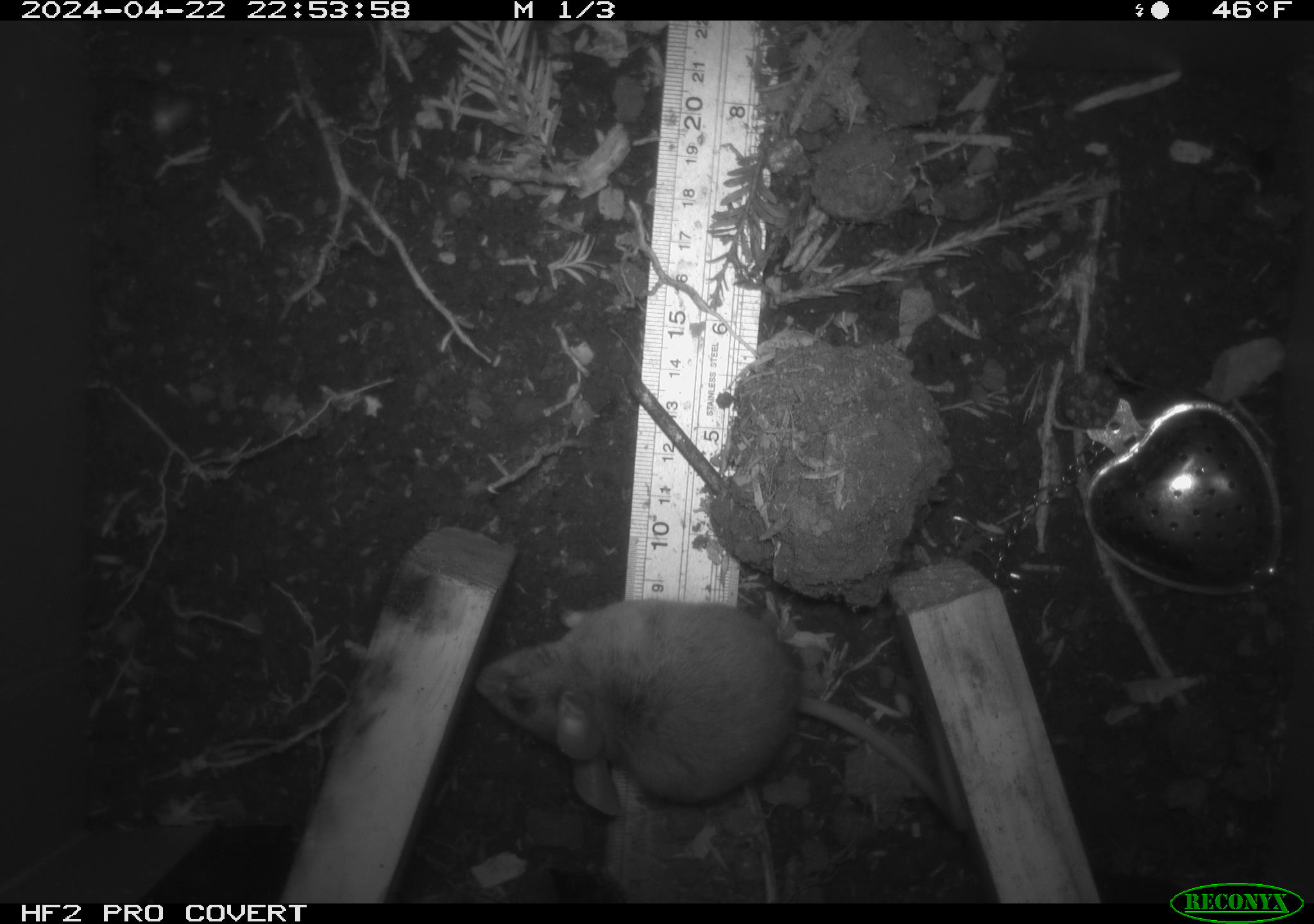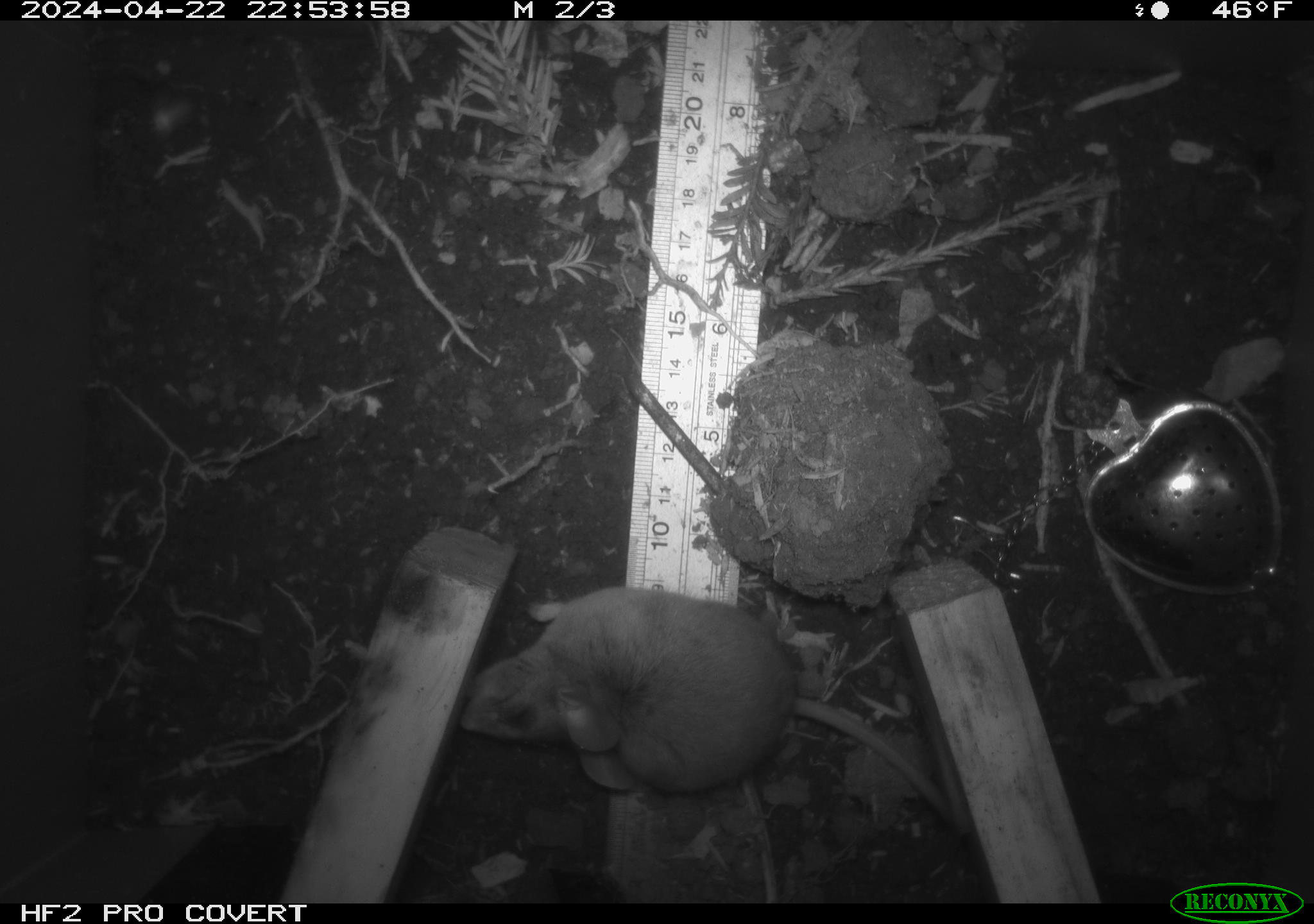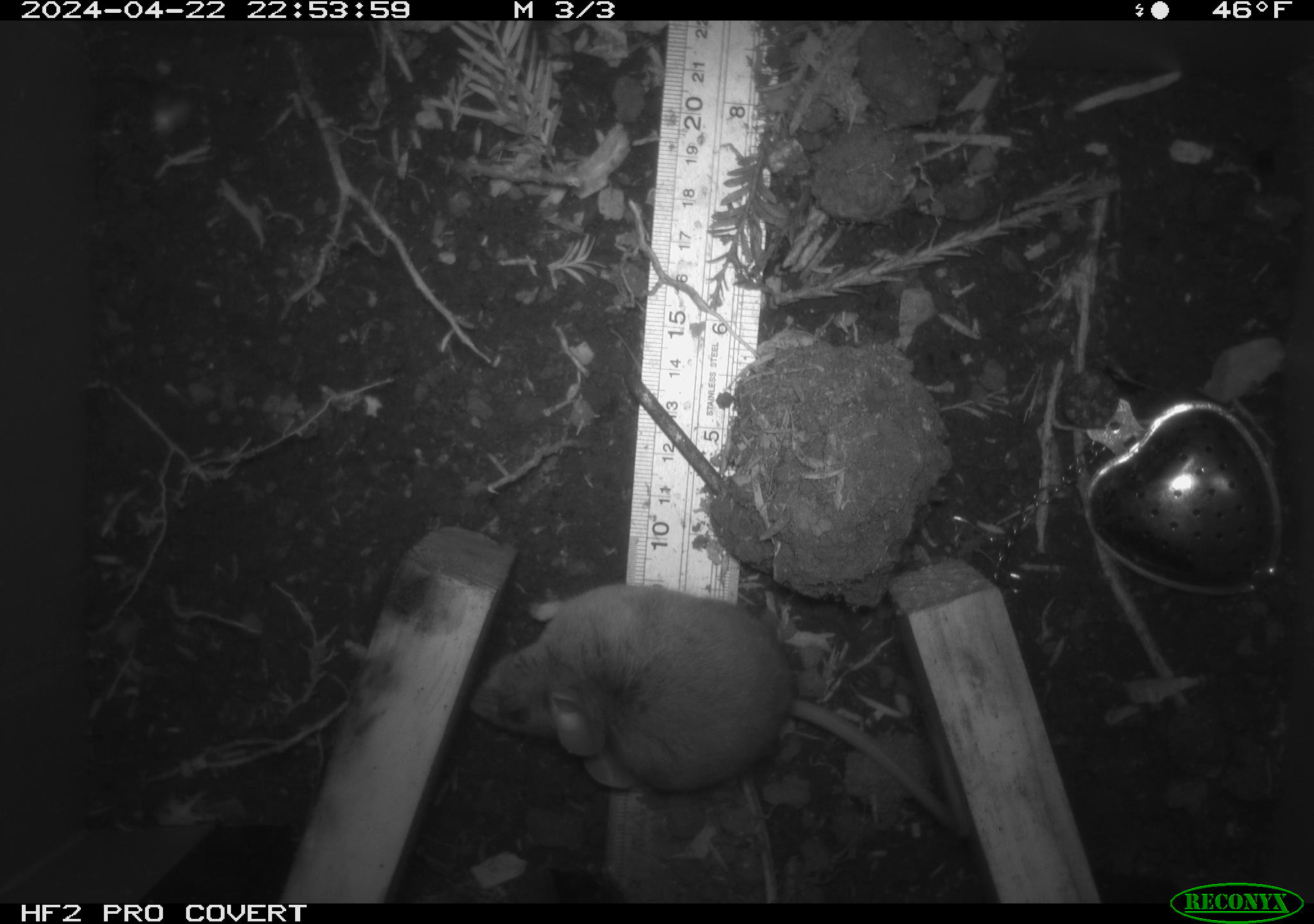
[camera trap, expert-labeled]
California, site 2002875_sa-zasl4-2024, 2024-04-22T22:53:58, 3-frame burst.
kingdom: Animalia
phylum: Chordata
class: Mammalia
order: Rodentia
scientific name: Rodentia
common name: mouse species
Mouse species (Rodentia).